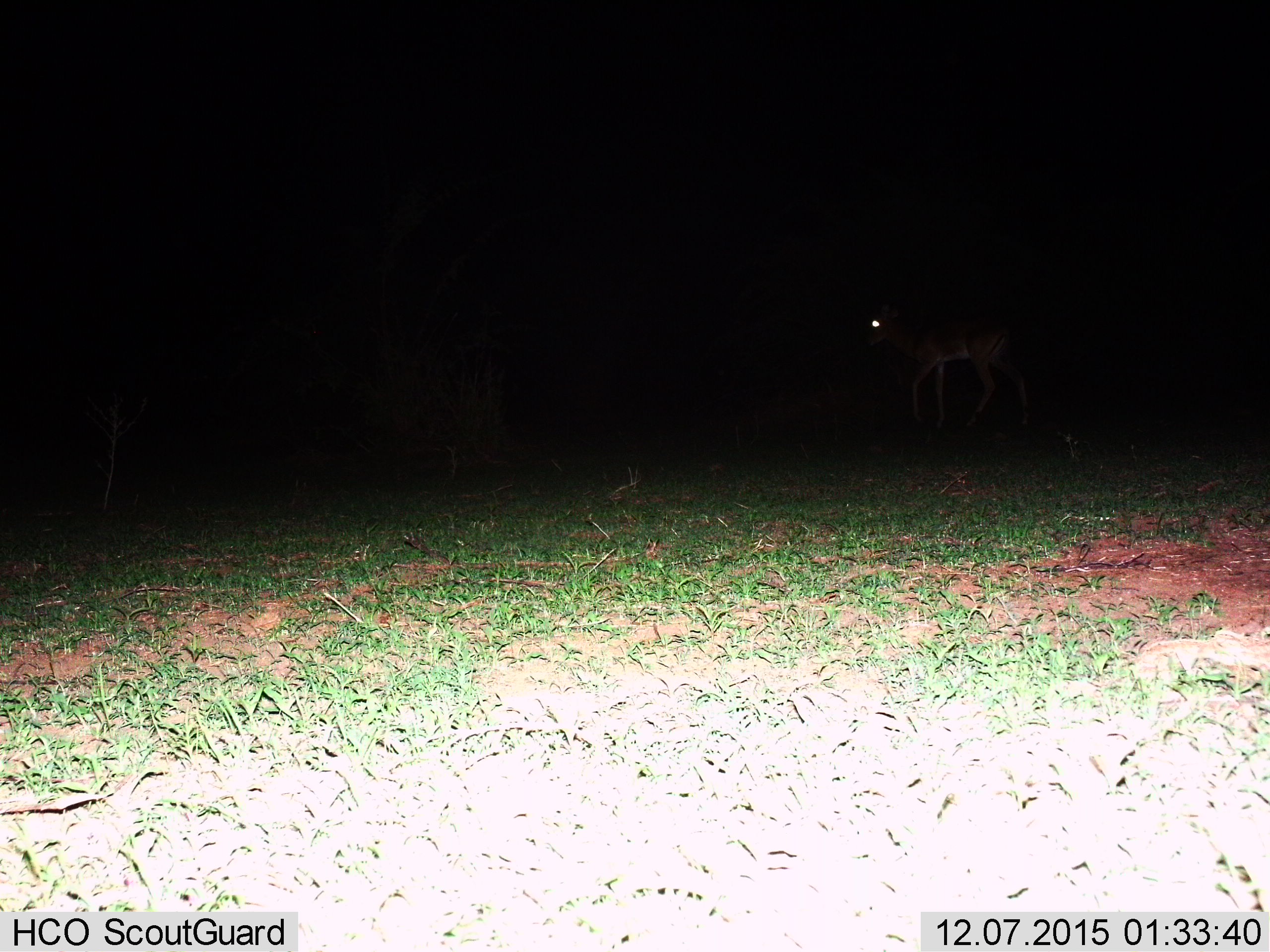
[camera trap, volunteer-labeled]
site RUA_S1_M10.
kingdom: Animalia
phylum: Chordata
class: Mammalia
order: Artiodactyla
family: Bovidae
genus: Aepyceros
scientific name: Aepyceros melampus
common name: impala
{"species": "impala (Aepyceros melampus)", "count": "1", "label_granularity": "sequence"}